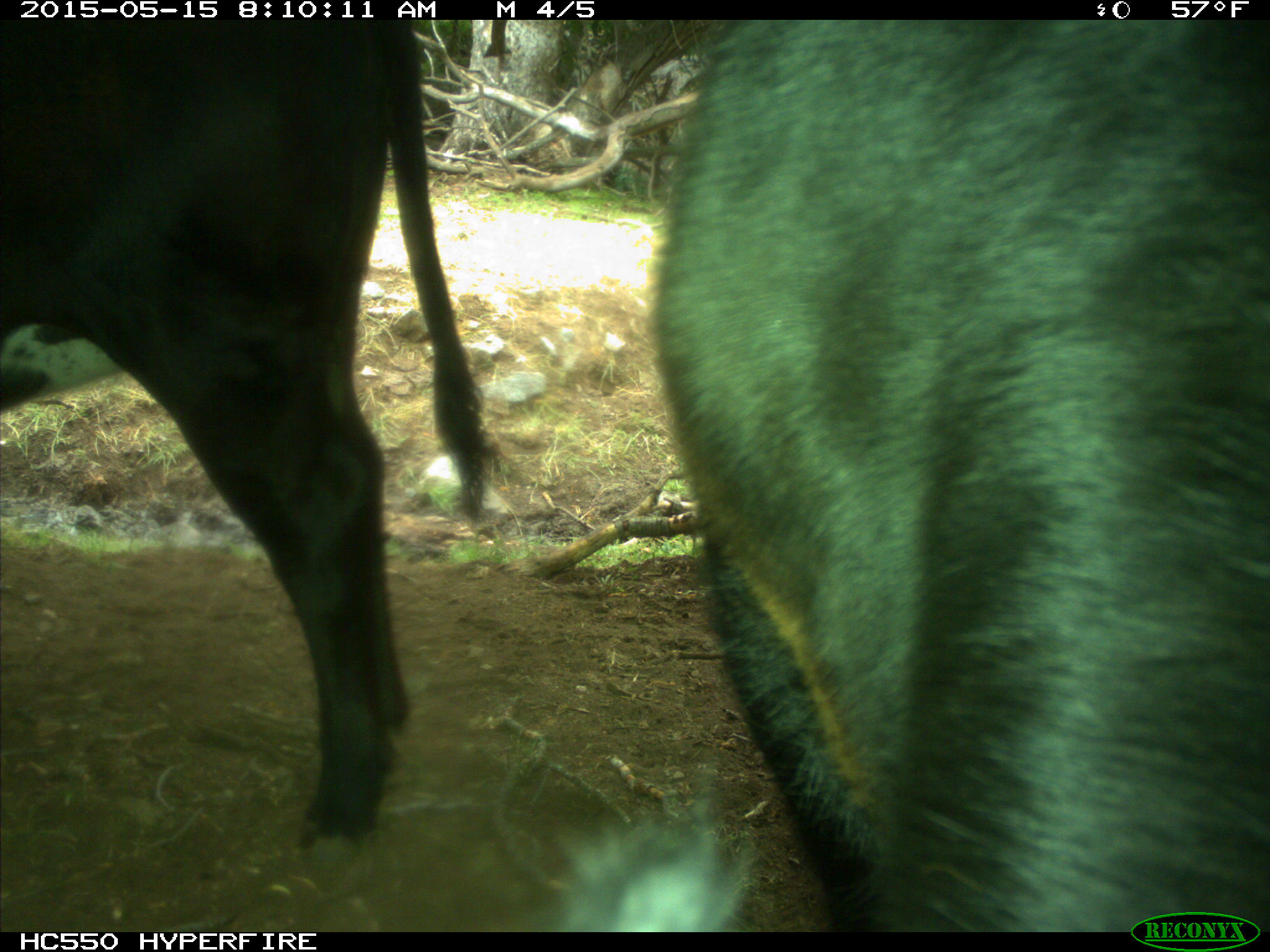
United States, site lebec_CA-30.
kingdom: Animalia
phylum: Chordata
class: Mammalia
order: Artiodactyla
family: Bovidae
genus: Bos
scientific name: Bos taurus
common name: domestic cow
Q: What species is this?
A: Bos taurus (domestic cow).